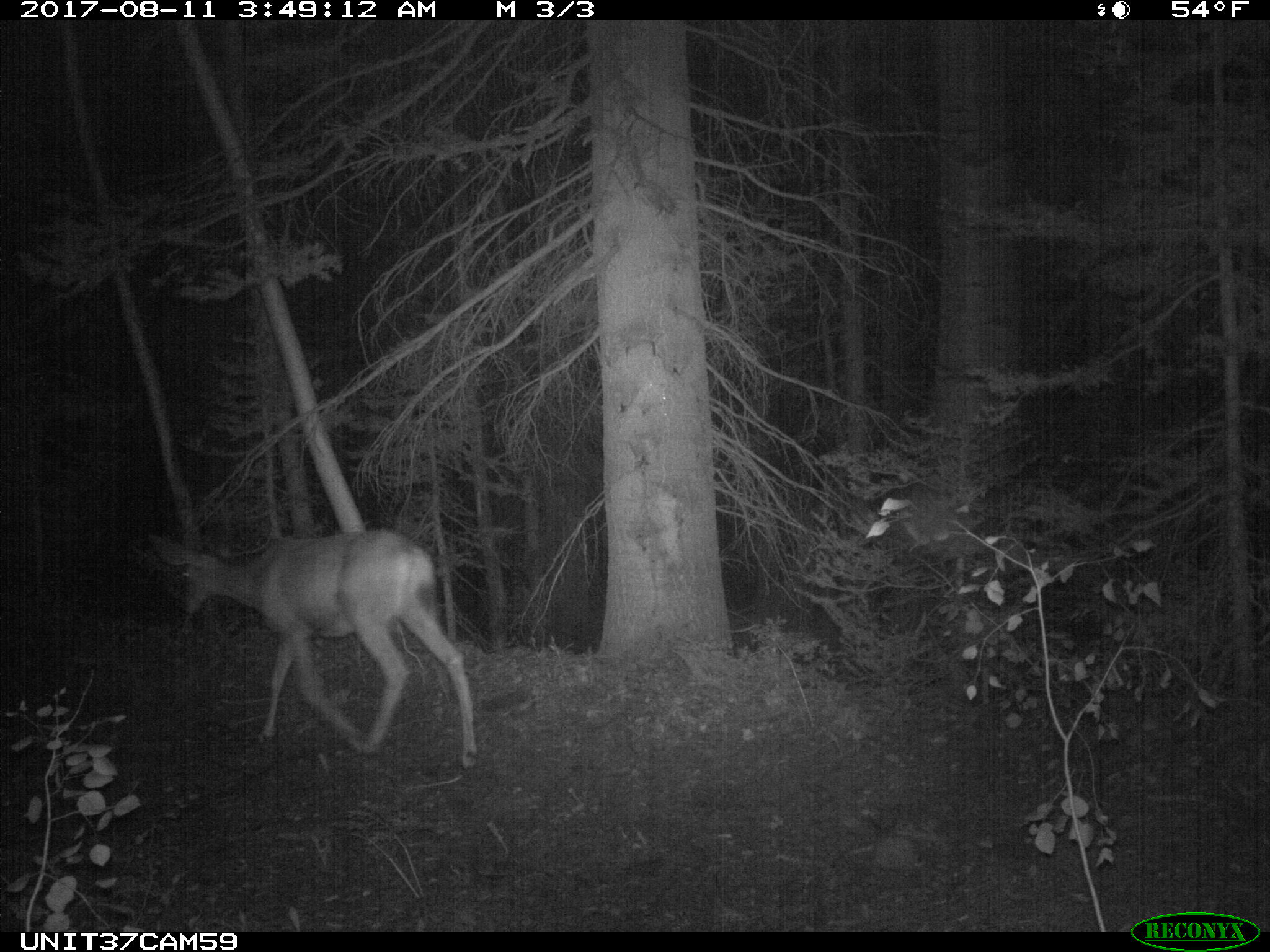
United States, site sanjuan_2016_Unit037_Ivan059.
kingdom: Animalia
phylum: Chordata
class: Mammalia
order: Artiodactyla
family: Cervidae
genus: Odocoileus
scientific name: Odocoileus hemionus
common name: mule deer